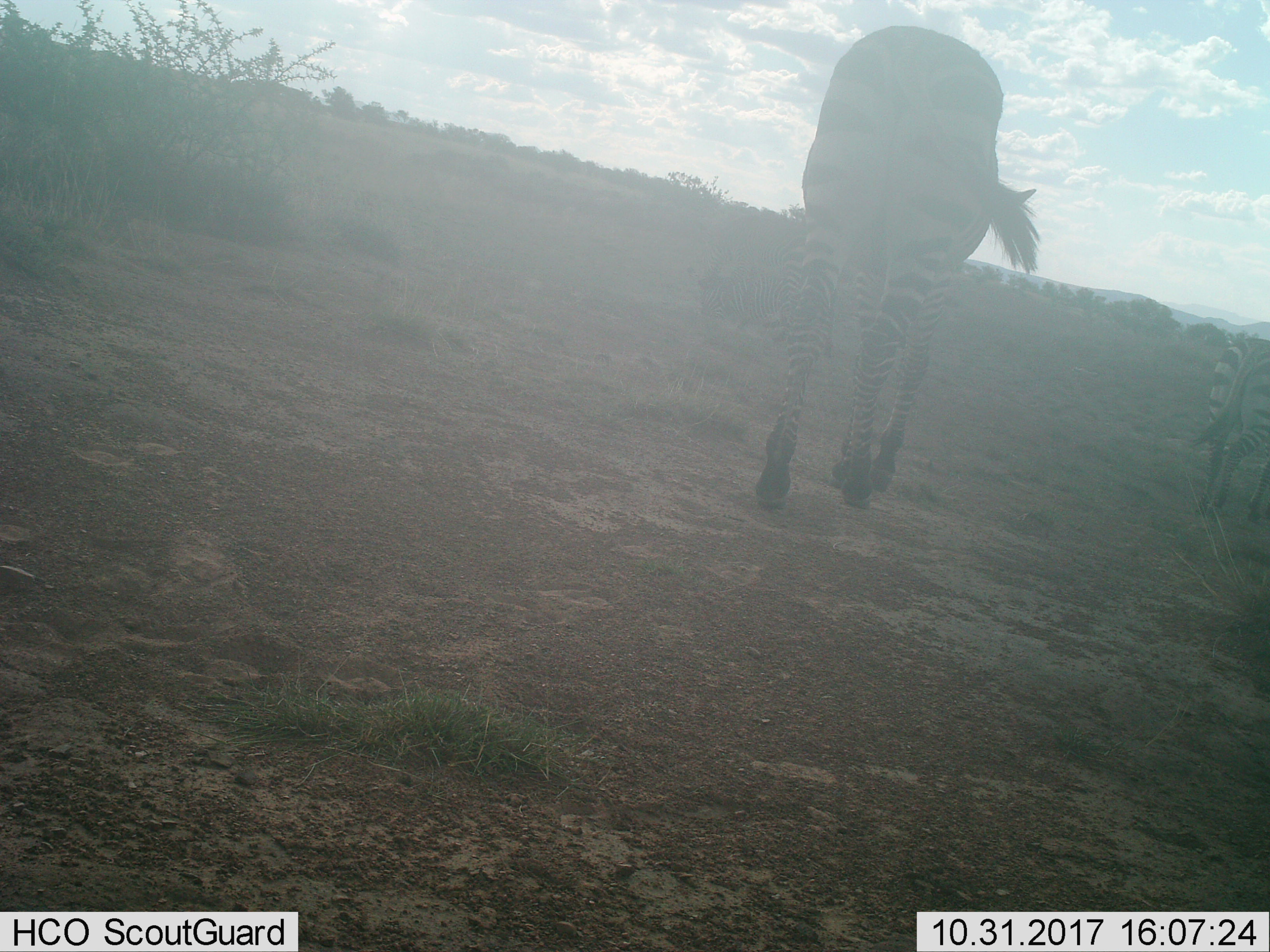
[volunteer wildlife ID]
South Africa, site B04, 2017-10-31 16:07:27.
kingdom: Animalia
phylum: Chordata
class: Mammalia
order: Perissodactyla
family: Equidae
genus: Equus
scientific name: Equus zebra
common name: mountain zebra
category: zebramountain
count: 2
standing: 14%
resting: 0%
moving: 100%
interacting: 0%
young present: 0%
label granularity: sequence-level